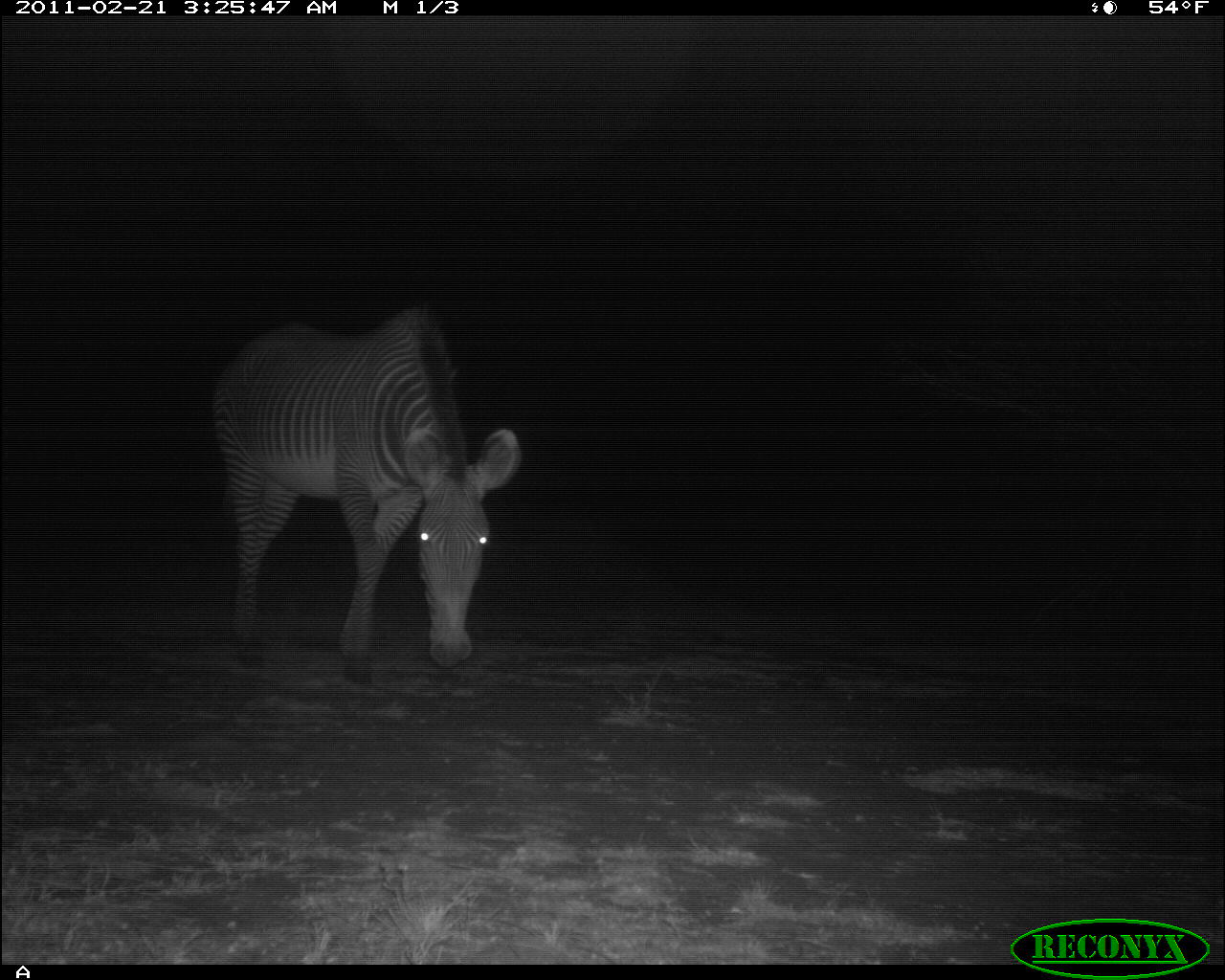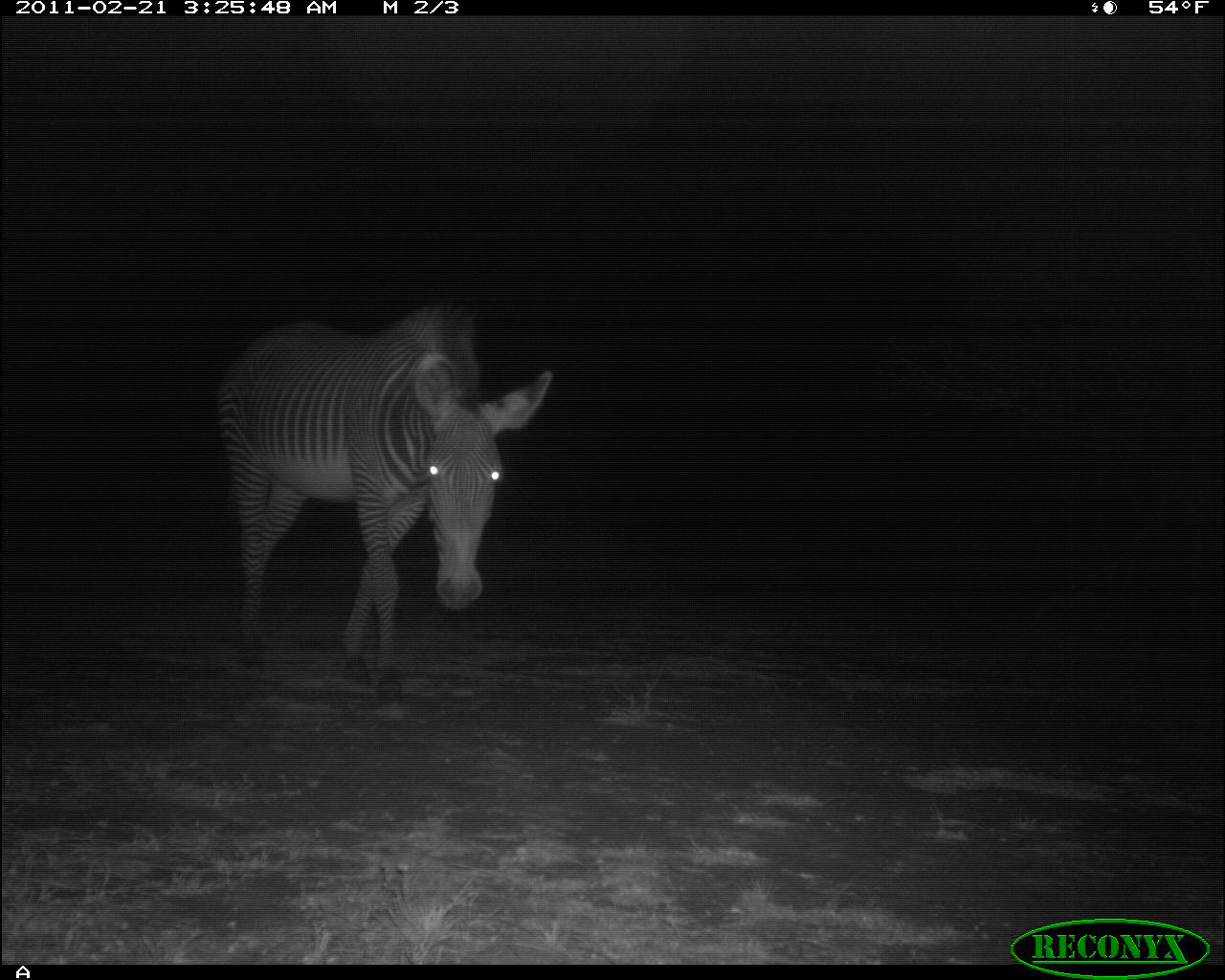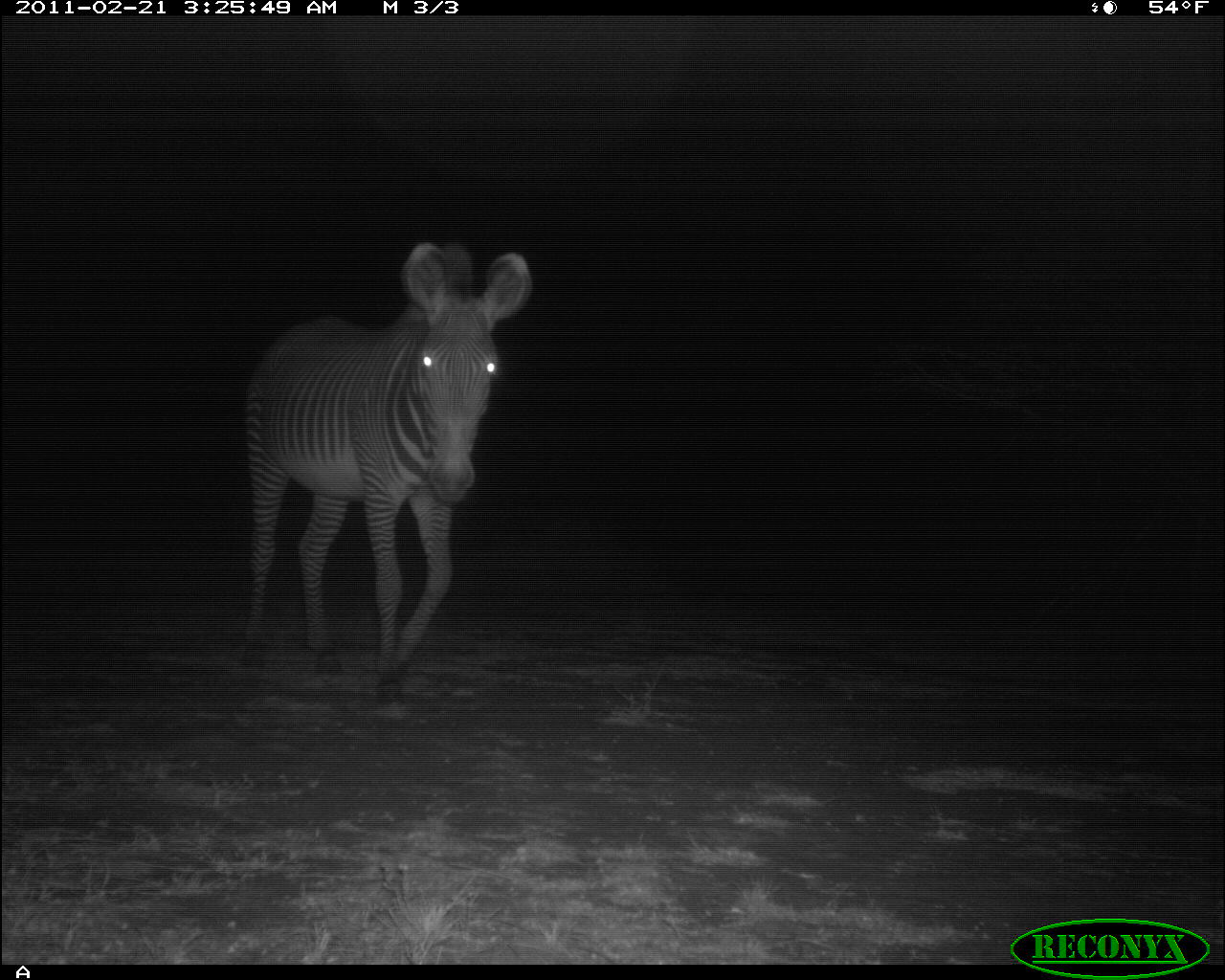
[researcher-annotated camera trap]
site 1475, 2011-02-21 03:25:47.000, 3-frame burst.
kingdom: Animalia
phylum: Chordata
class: Mammalia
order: Perissodactyla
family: Equidae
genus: Equus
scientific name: Equus grevyi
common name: grévy's zebra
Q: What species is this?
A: Equus grevyi (grévy's zebra).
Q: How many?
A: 1.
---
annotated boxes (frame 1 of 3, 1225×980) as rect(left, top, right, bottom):
equus grevyi: rect(206, 301, 522, 689)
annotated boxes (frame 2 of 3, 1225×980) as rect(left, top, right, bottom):
equus grevyi: rect(215, 303, 554, 711)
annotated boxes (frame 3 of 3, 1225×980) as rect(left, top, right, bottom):
equus grevyi: rect(235, 239, 532, 710)